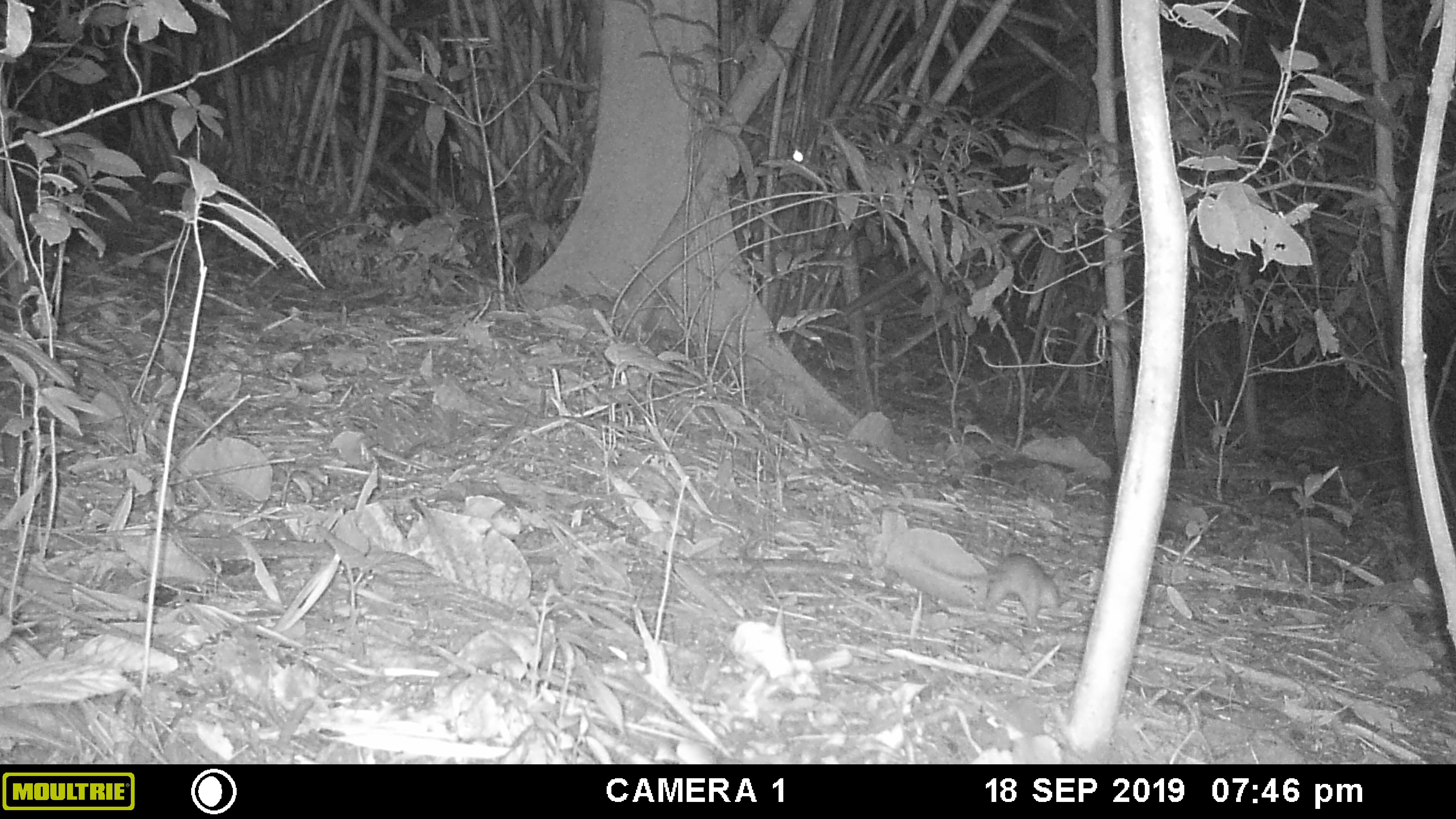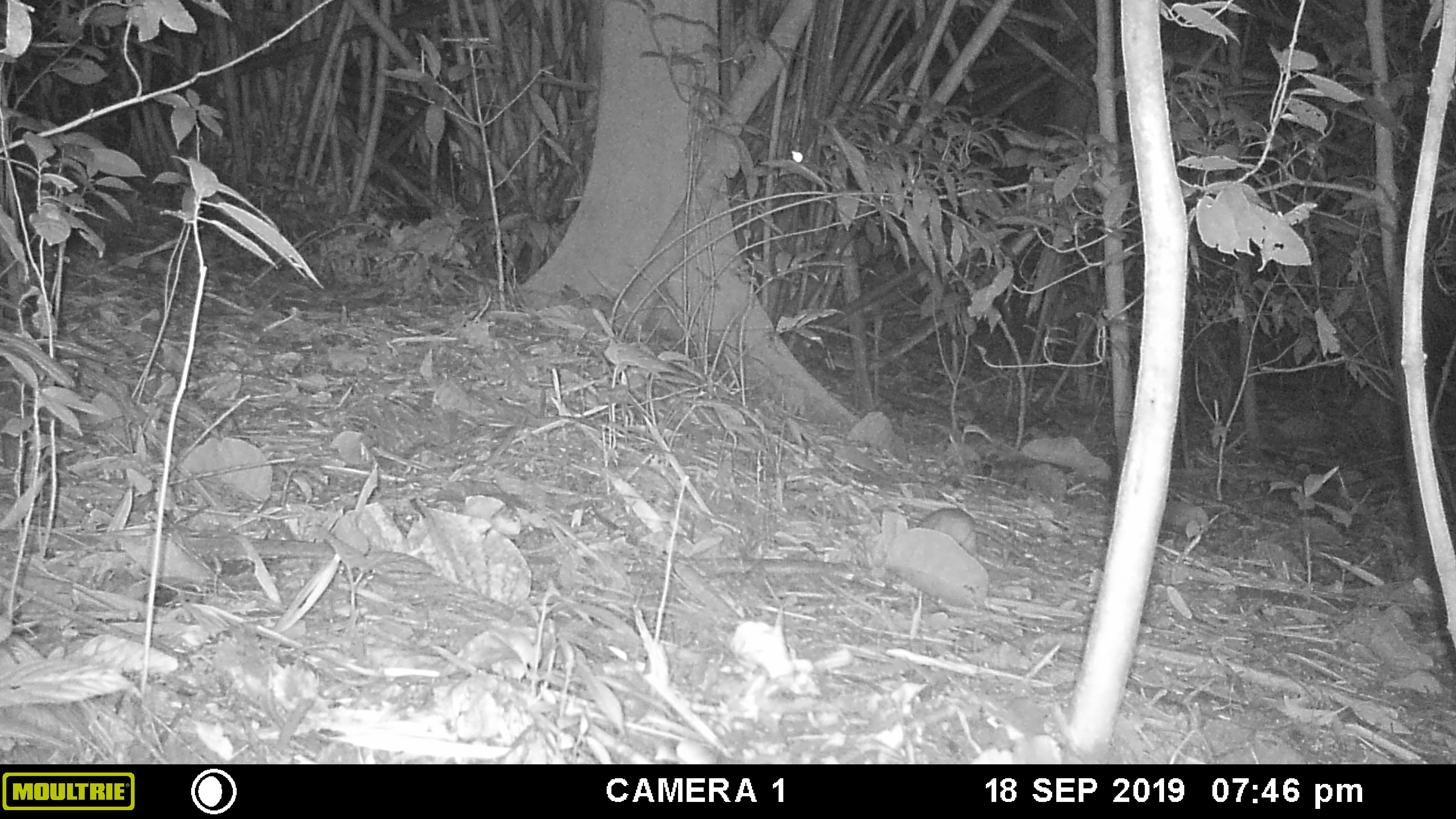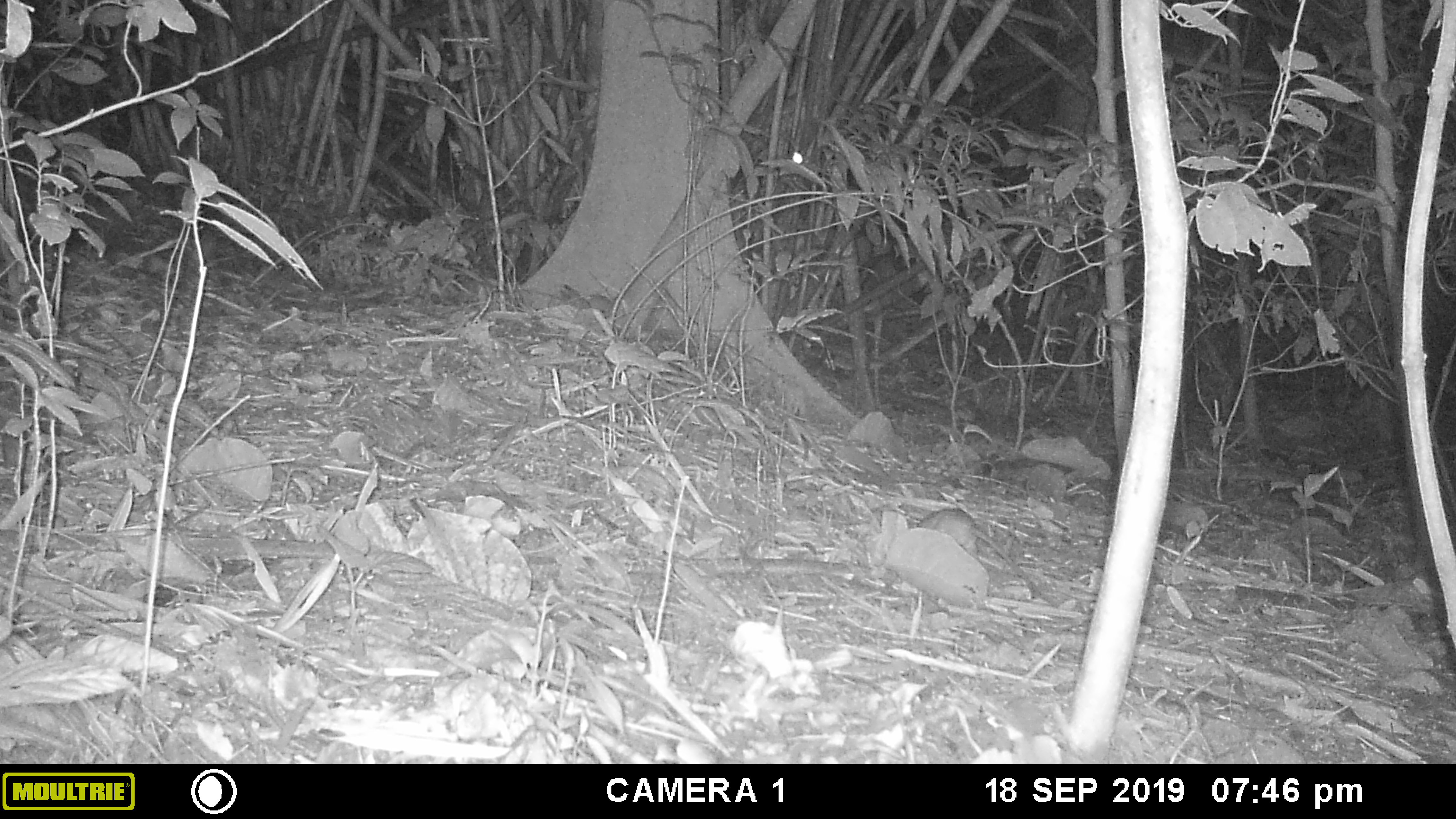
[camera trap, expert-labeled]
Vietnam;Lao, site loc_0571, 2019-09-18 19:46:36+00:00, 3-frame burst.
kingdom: Animalia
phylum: Chordata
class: Mammalia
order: Rodentia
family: Muridae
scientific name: Muridae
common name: old-world mice and rats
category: unidentified murid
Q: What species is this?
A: Unidentified murid (old-world mice and rats) (Muridae).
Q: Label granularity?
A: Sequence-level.